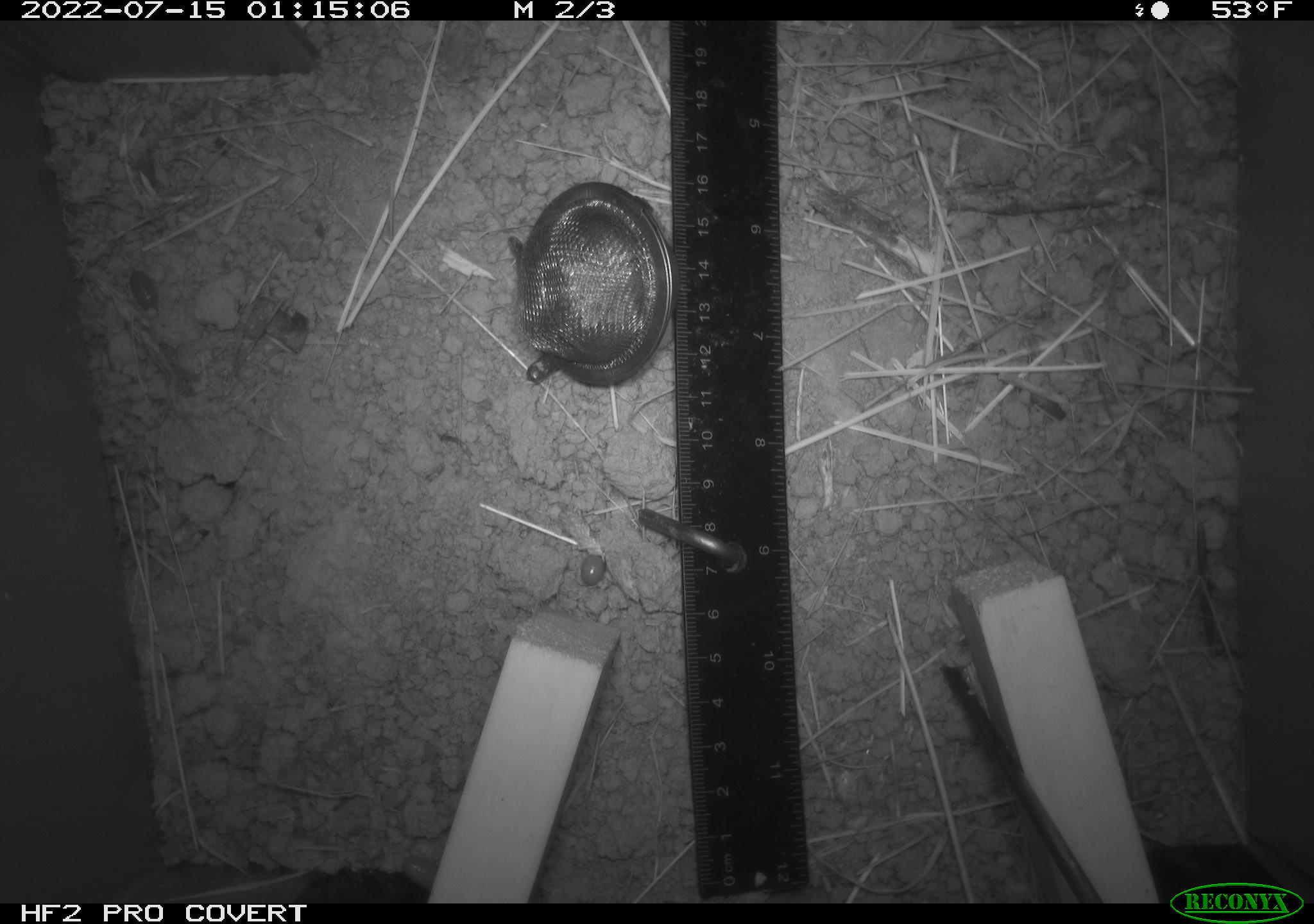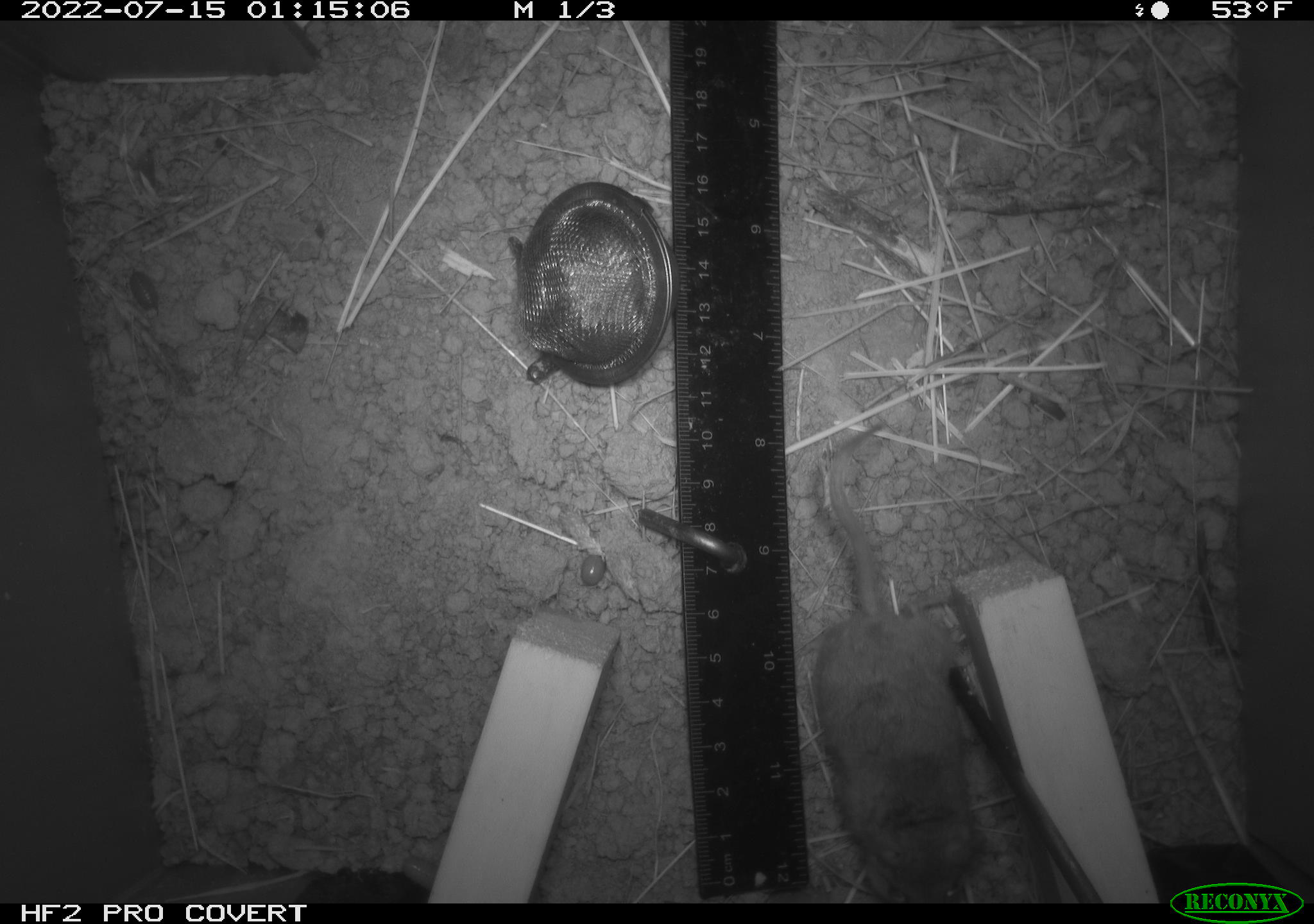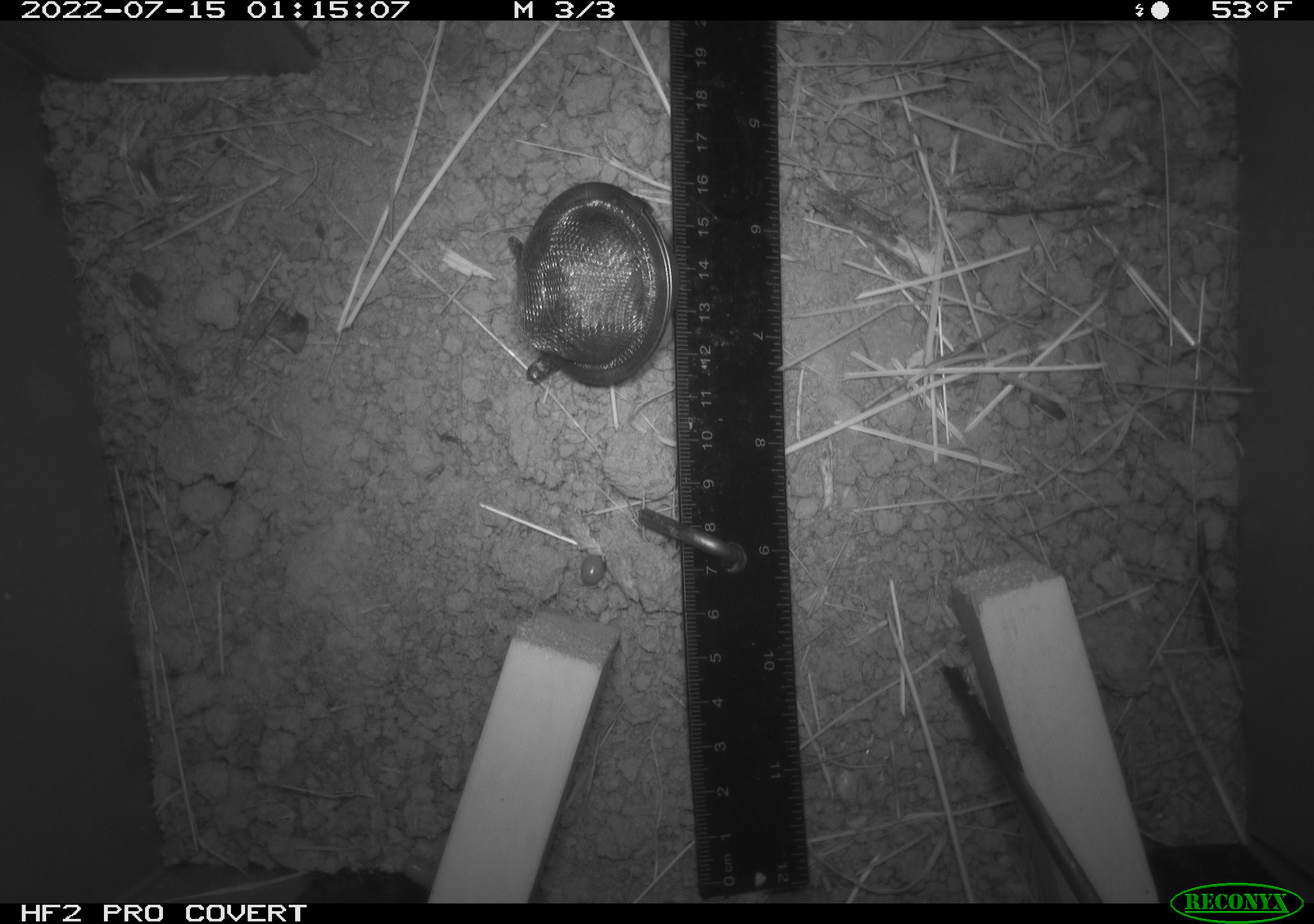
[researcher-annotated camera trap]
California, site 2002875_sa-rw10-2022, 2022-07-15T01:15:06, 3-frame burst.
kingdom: Animalia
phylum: Chordata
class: Mammalia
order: Rodentia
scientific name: Rodentia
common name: mouse species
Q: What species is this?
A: Mouse species (Rodentia).